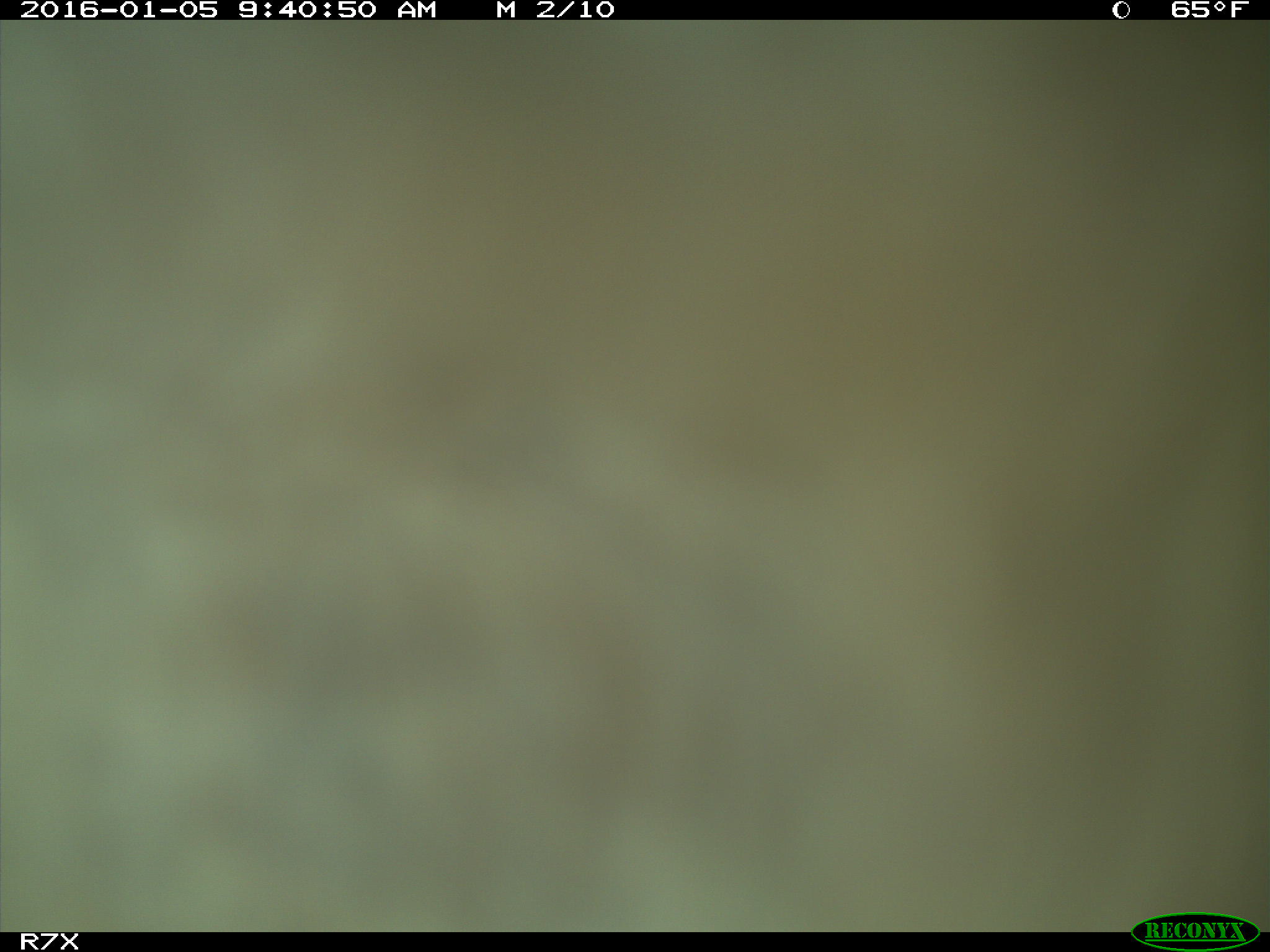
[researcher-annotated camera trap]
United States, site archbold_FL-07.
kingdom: Animalia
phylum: Chordata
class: Mammalia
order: Artiodactyla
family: Bovidae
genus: Bos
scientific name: Bos taurus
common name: domestic cow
Bos taurus (domestic cow).